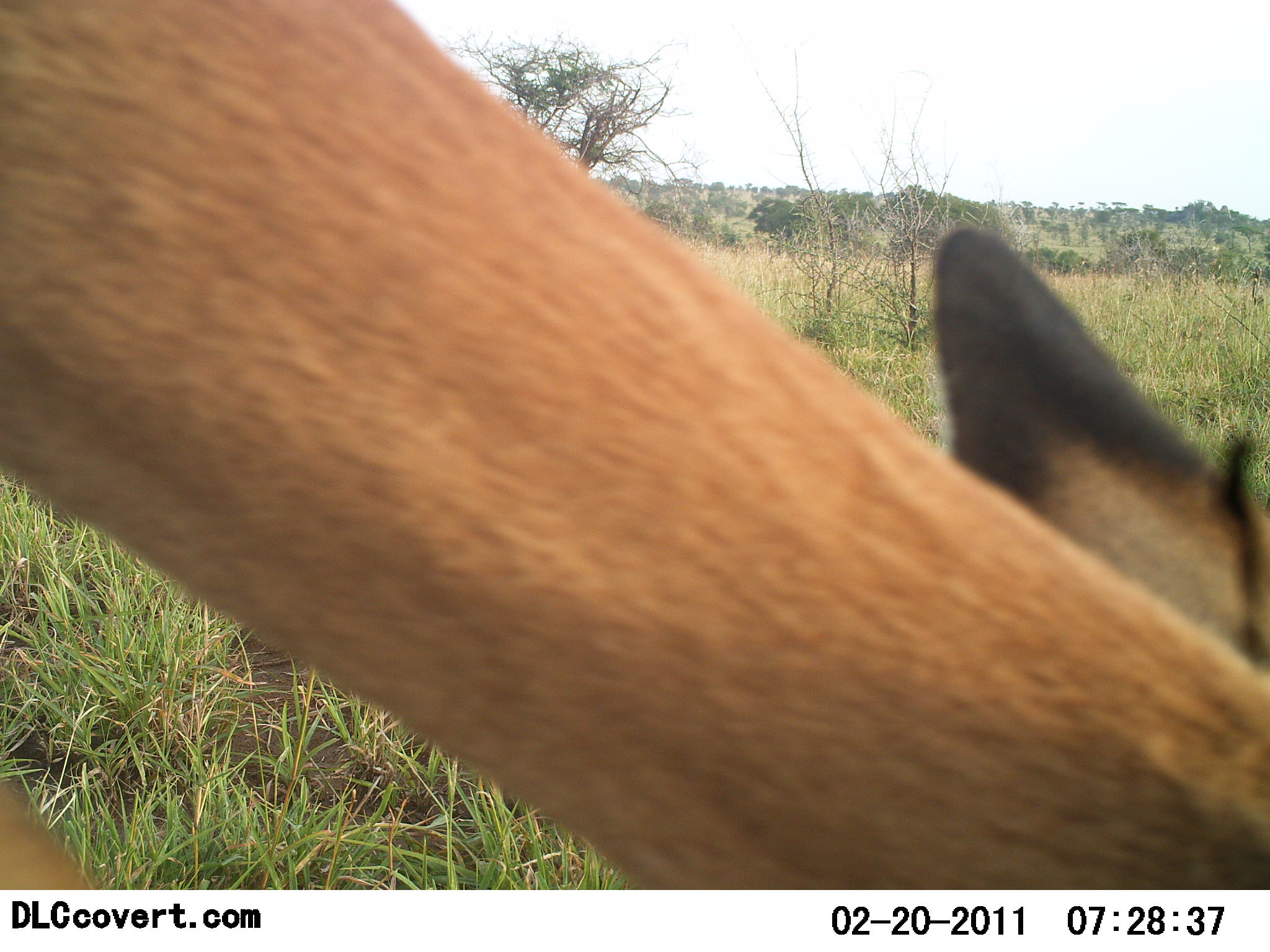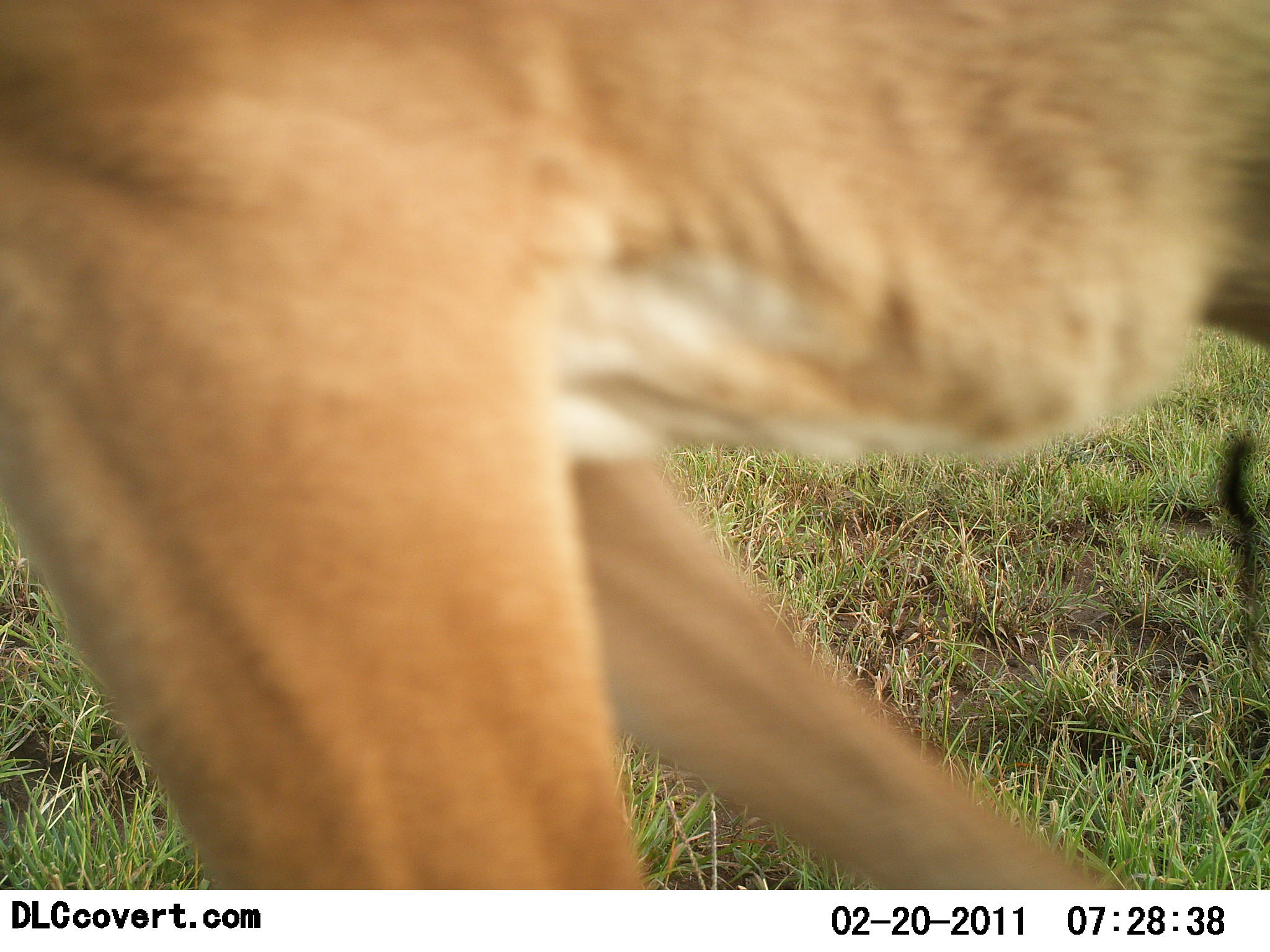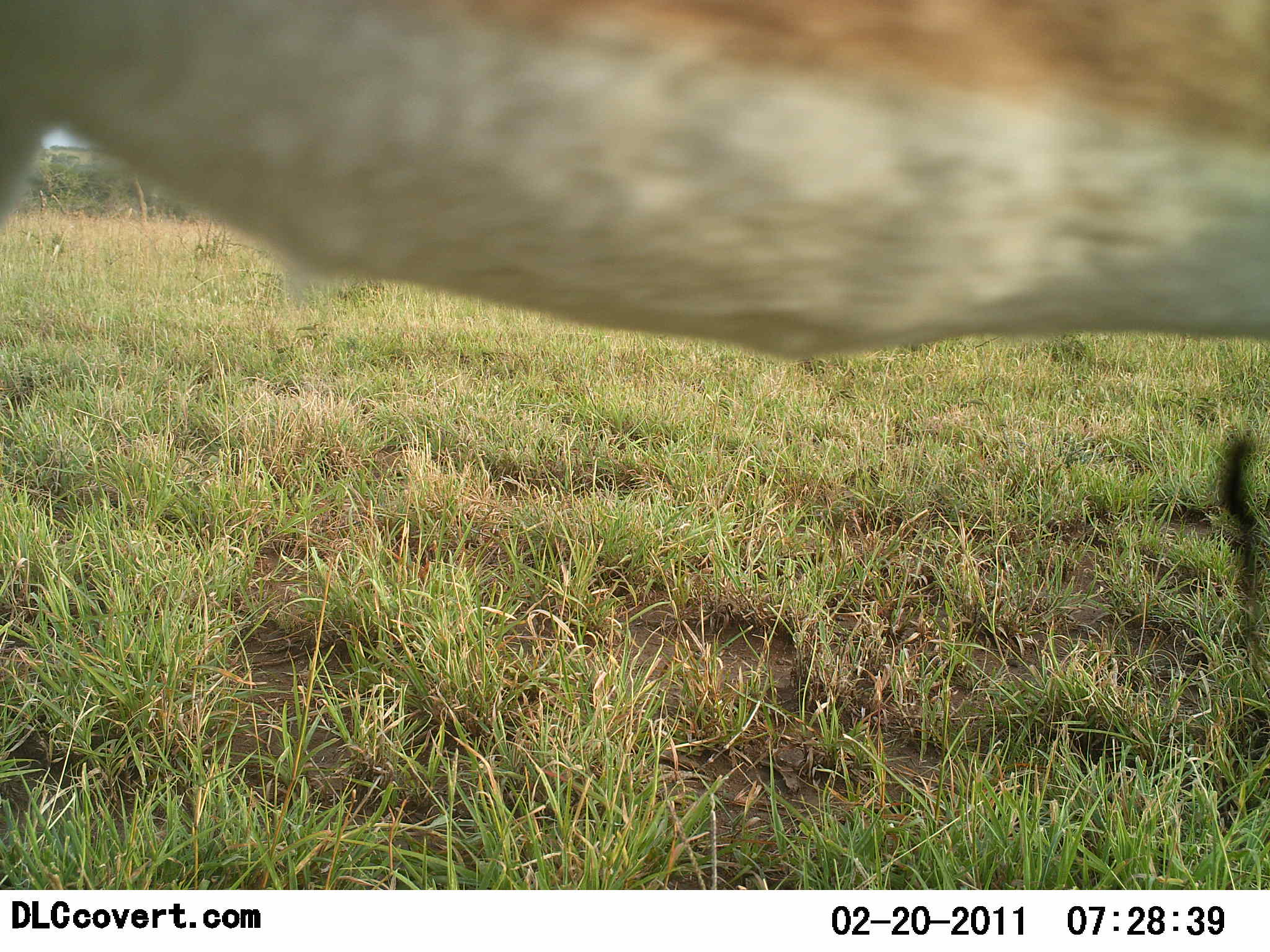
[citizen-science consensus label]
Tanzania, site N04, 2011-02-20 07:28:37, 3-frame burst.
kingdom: Animalia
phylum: Chordata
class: Mammalia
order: Artiodactyla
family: Bovidae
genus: Nanger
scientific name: Nanger granti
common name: grant's gazelle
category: gazellegrants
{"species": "gazellegrants (grant's gazelle) (Nanger granti)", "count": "1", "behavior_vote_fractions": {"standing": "0%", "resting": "0%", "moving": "57%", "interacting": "0%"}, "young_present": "0%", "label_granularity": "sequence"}